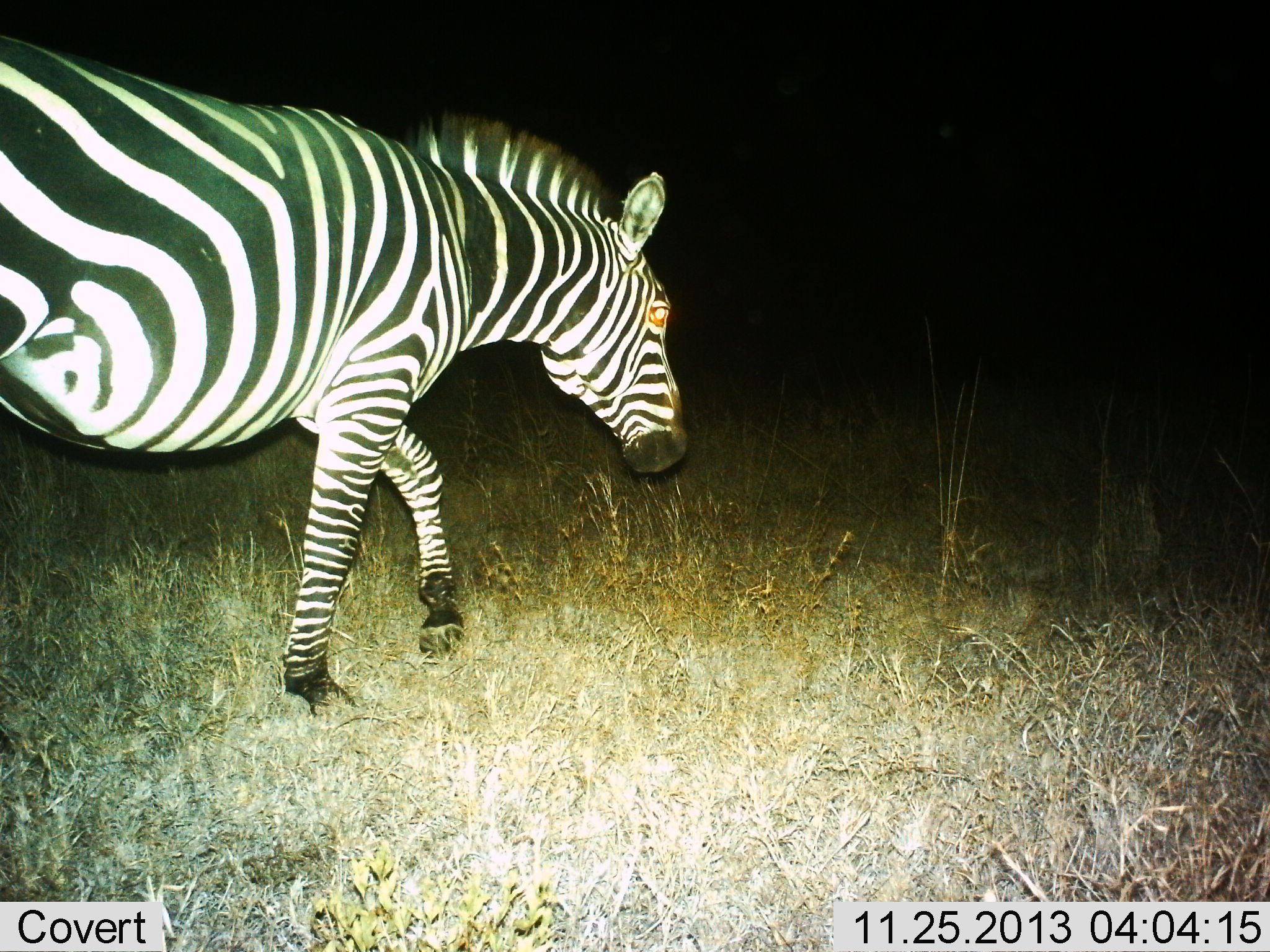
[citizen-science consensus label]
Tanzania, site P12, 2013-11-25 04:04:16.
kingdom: Animalia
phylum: Chordata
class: Mammalia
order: Perissodactyla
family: Equidae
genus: Equus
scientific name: Equus quagga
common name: plains zebra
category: zebra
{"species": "zebra (plains zebra) (Equus quagga)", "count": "1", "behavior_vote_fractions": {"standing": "9%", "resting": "0%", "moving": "91%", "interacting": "2%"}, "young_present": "0%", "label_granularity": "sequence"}